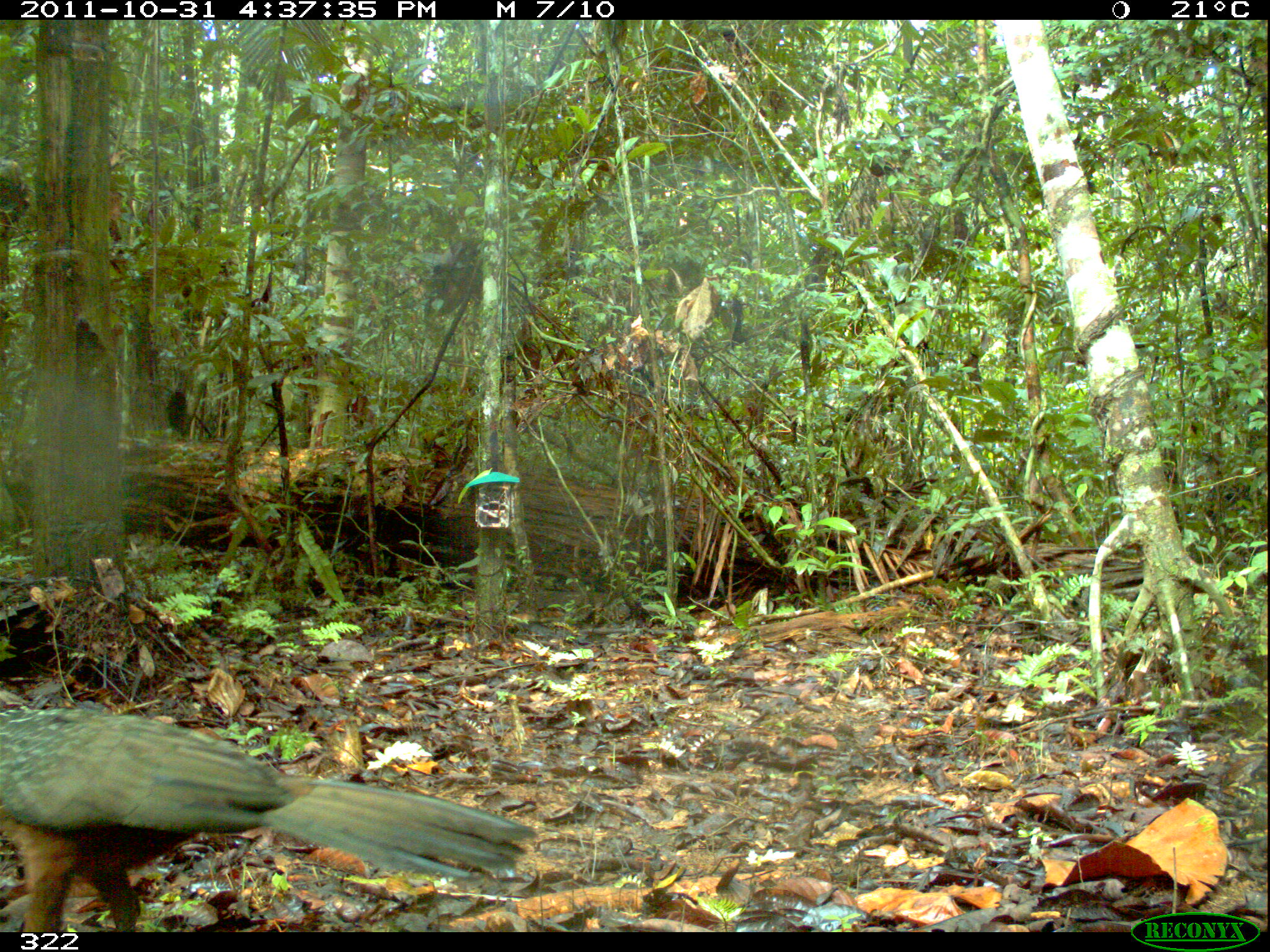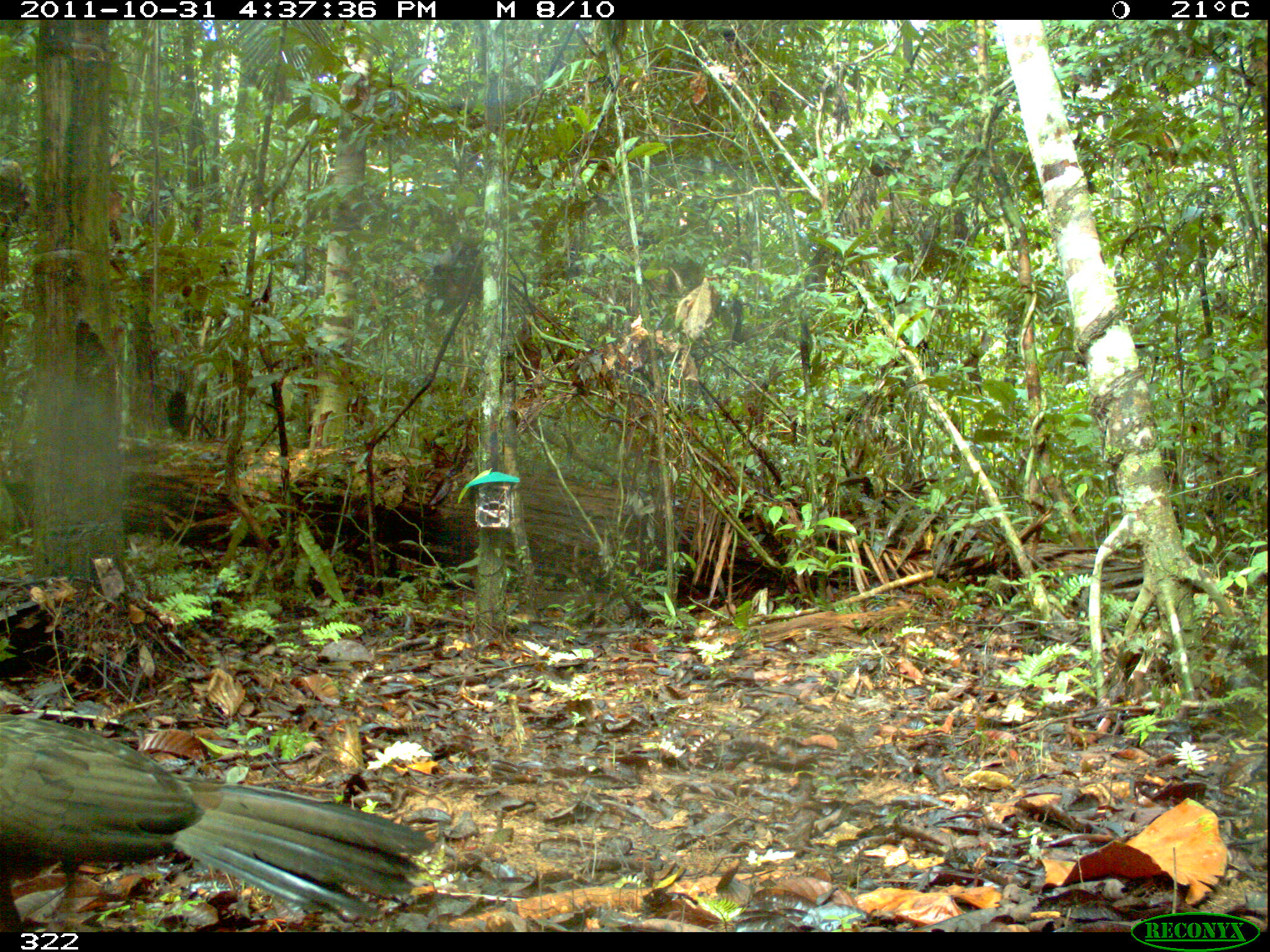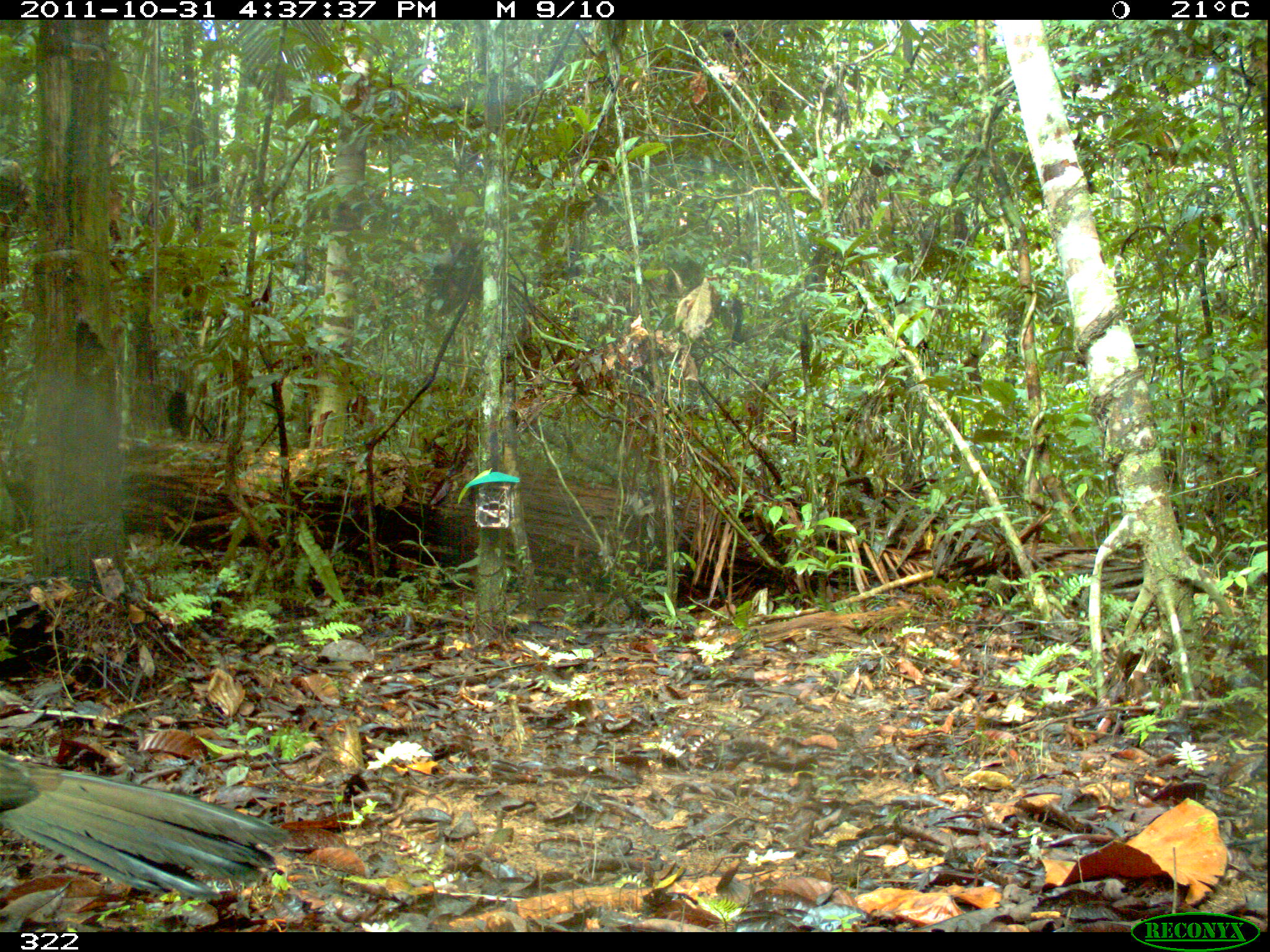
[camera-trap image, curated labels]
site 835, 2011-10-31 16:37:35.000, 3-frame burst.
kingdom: Animalia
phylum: Chordata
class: Aves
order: Galliformes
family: Cracidae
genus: Penelope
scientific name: Penelope jacquacu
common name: spix's guan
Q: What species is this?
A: Penelope jacquacu (spix's guan).